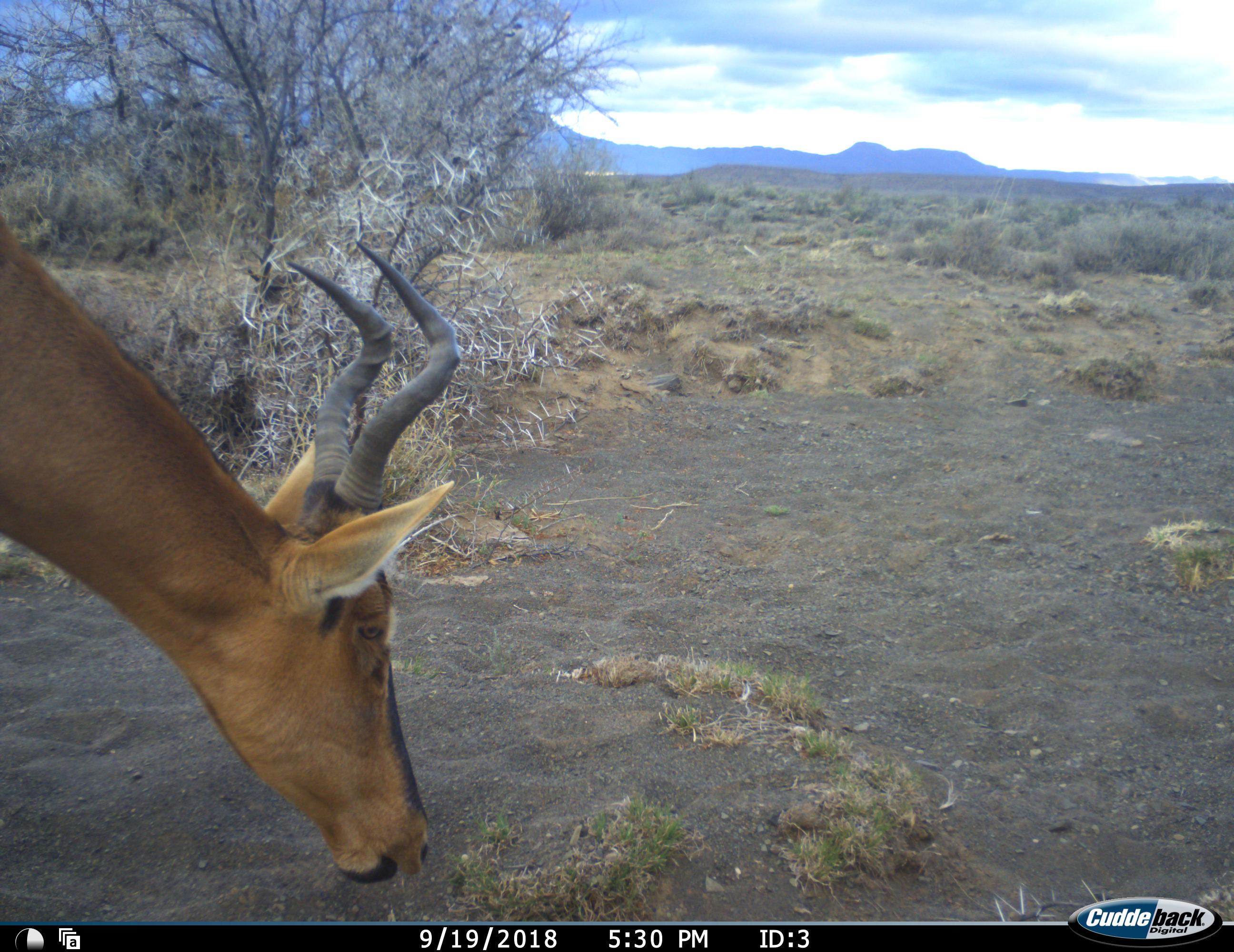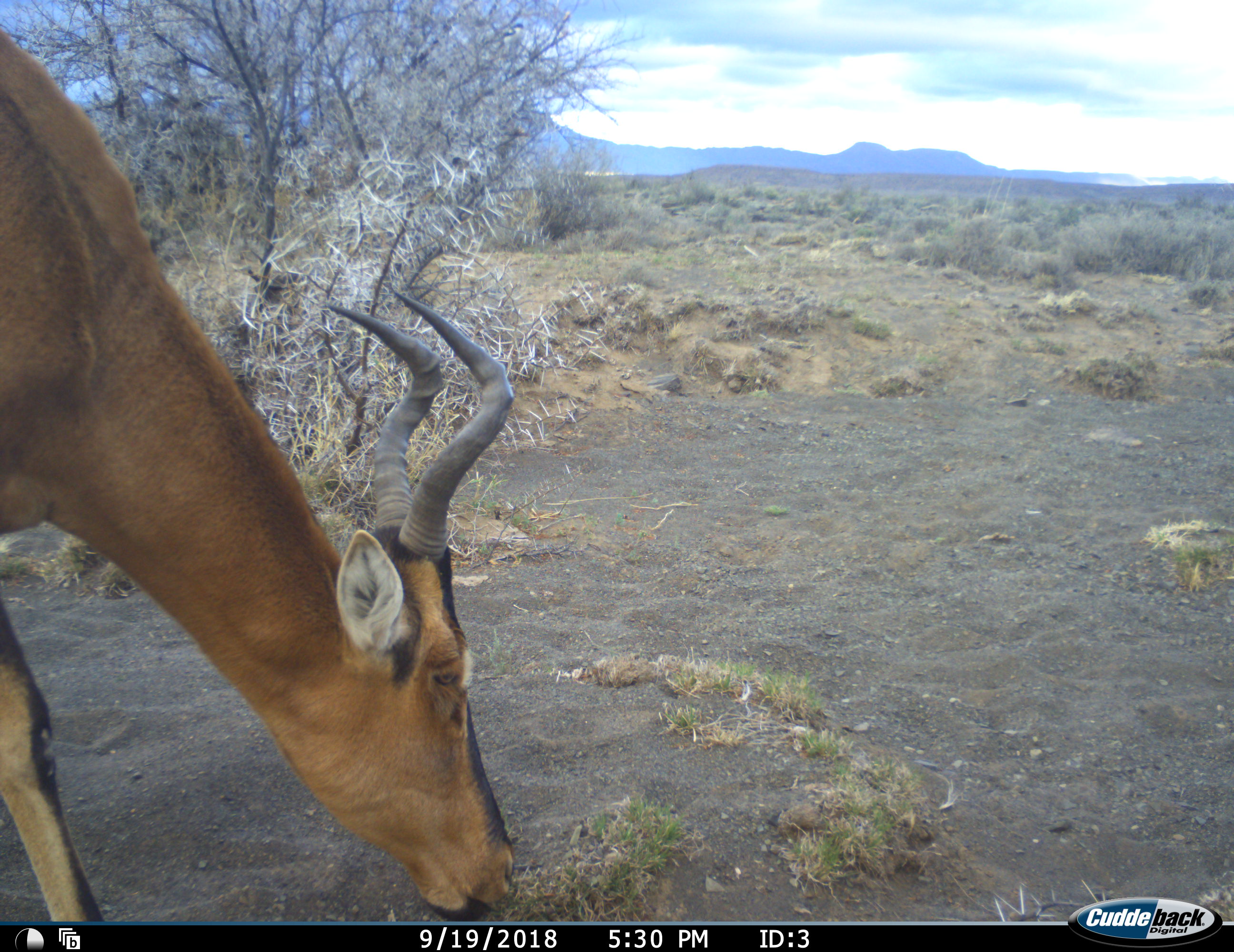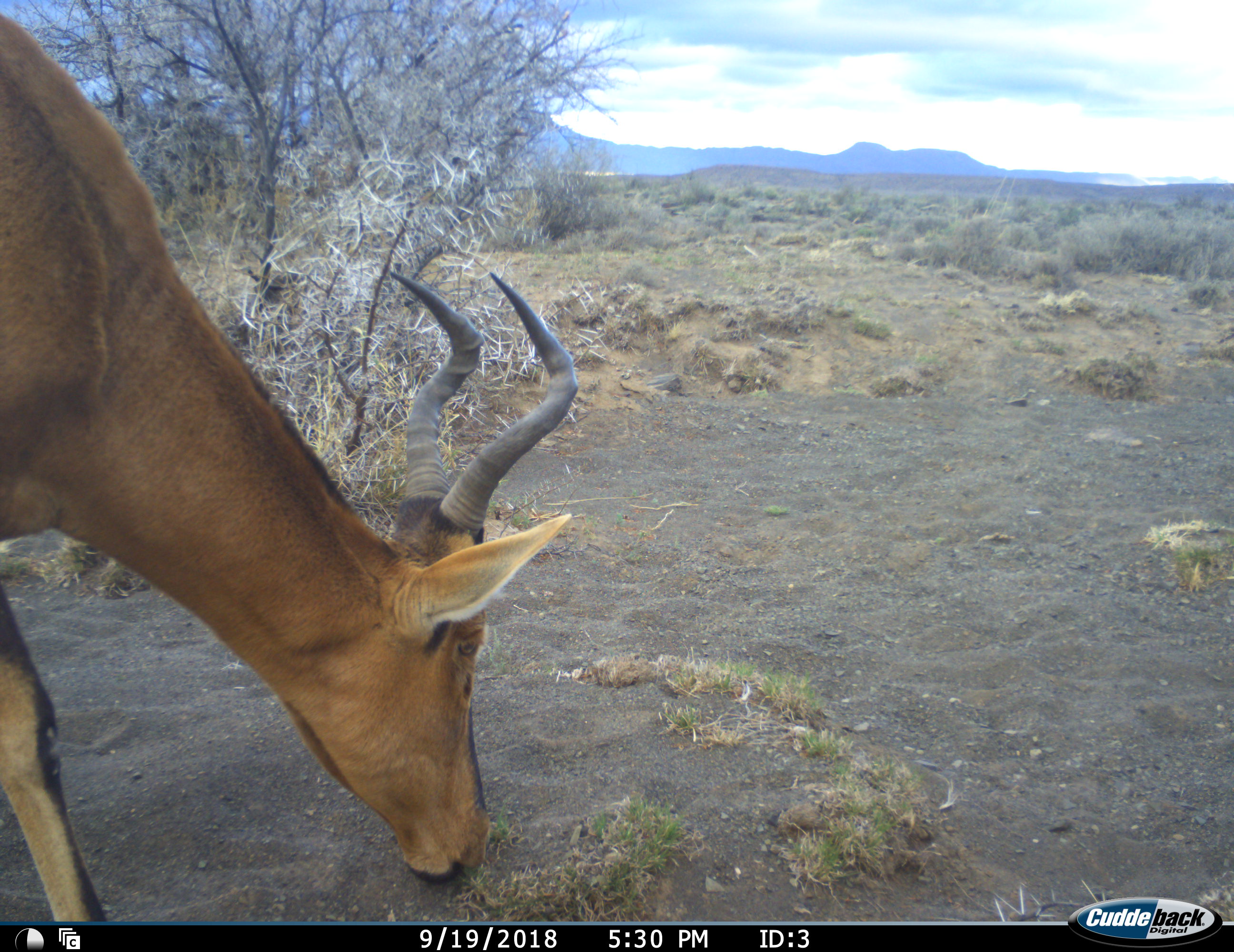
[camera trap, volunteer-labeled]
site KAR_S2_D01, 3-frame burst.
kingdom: Animalia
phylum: Chordata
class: Mammalia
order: Artiodactyla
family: Bovidae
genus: Alcelaphus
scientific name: Alcelaphus buselaphus caama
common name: red hartebeest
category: hartebeestred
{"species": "hartebeestred (red hartebeest) (Alcelaphus buselaphus caama)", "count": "1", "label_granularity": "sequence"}